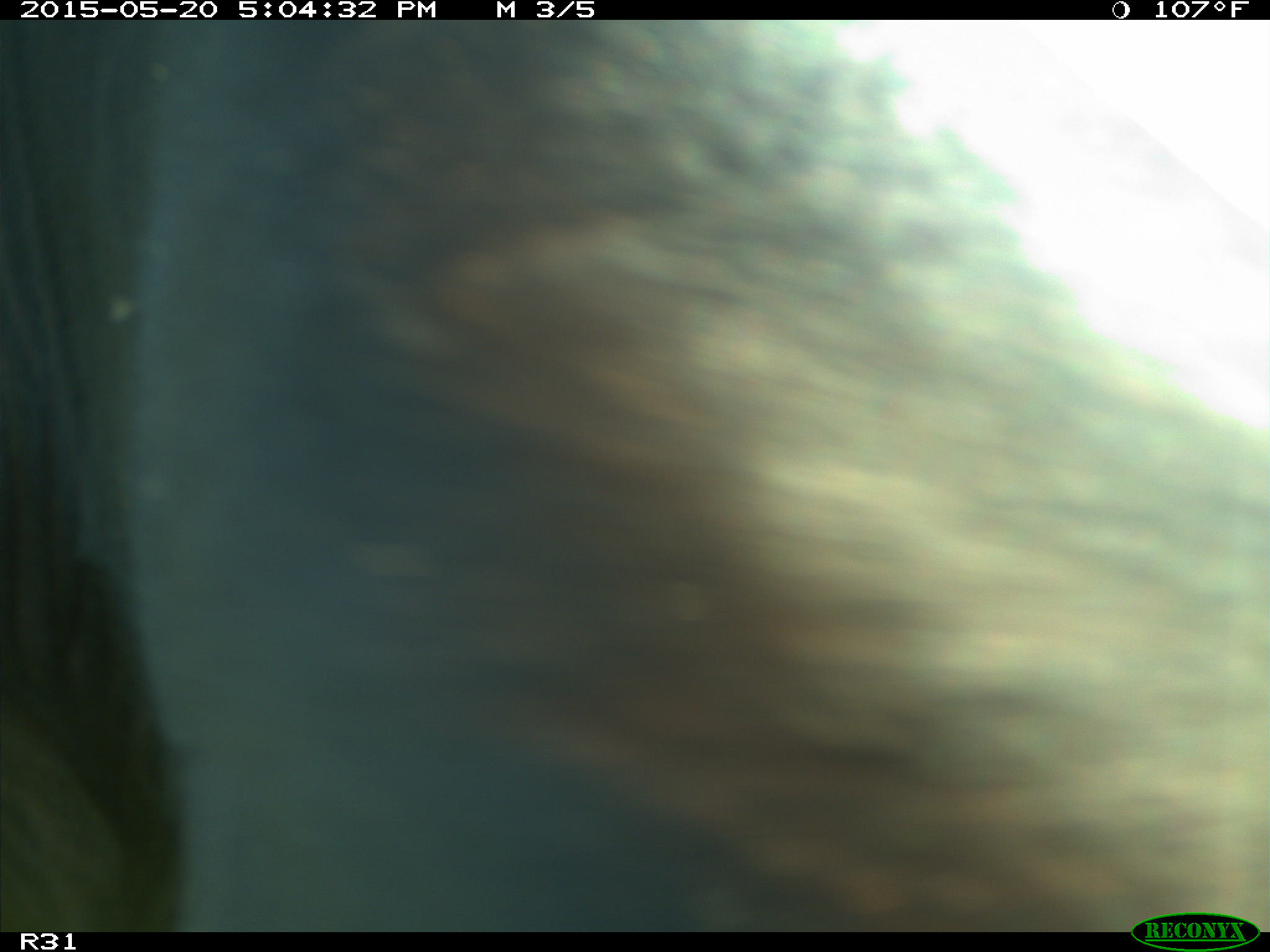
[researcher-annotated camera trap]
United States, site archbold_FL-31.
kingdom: Animalia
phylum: Chordata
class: Mammalia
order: Artiodactyla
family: Bovidae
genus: Bos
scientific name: Bos taurus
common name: domestic cow